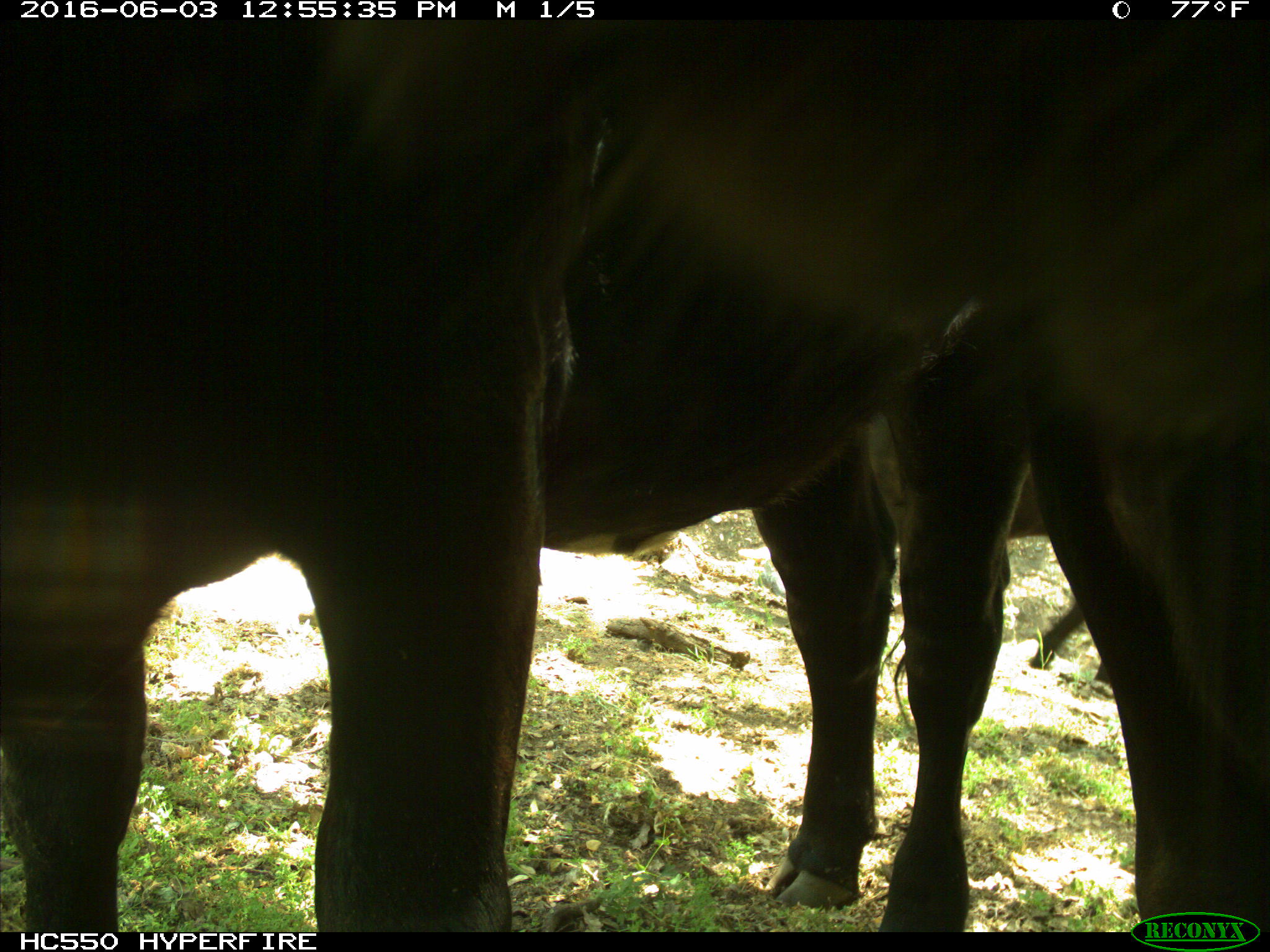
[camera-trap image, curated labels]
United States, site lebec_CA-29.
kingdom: Animalia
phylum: Chordata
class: Mammalia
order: Artiodactyla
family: Bovidae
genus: Bos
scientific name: Bos taurus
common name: domestic cow